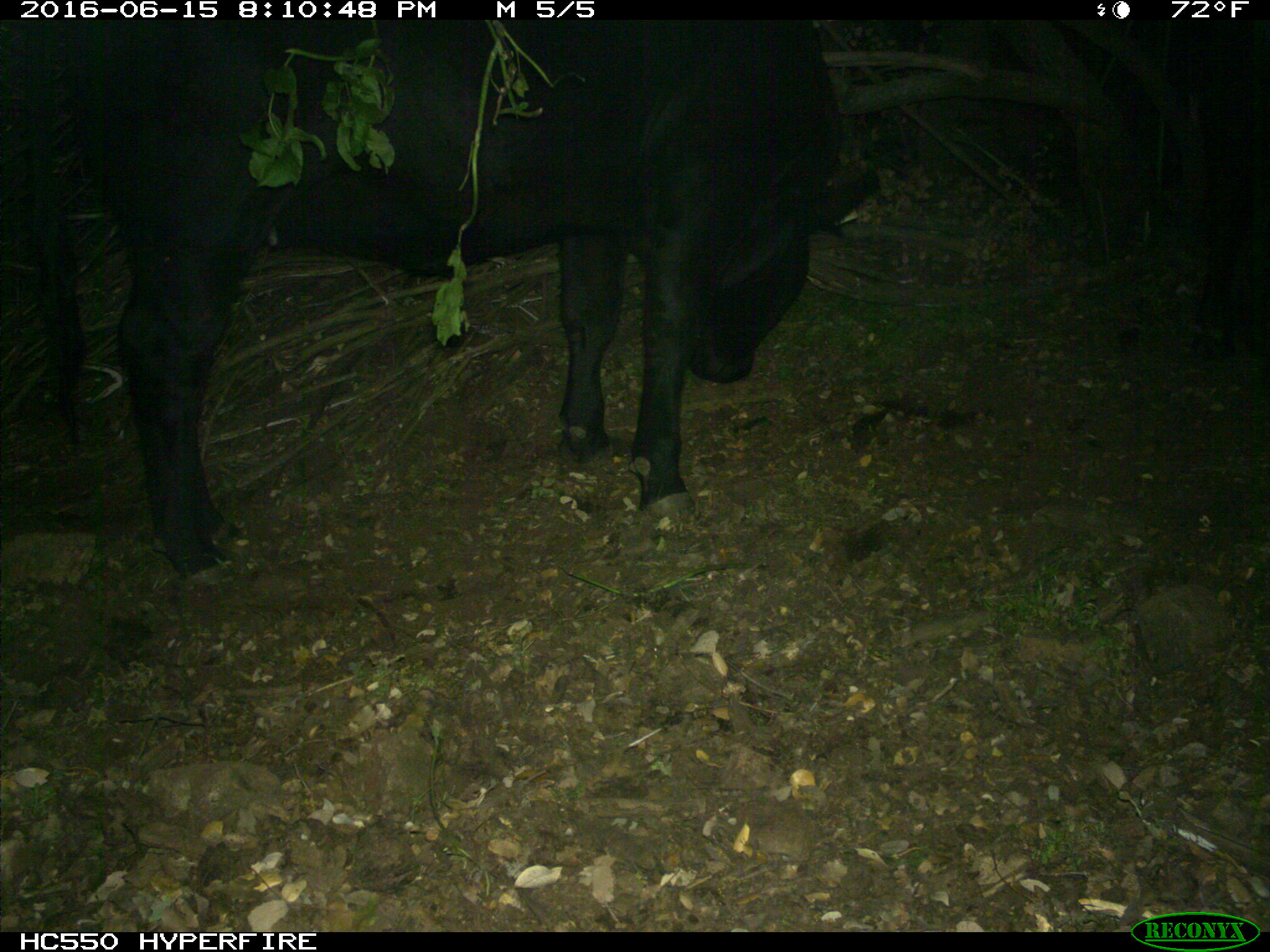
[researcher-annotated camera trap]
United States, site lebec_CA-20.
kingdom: Animalia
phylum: Chordata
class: Mammalia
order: Artiodactyla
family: Bovidae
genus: Bos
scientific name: Bos taurus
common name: domestic cow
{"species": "Bos taurus (domestic cow)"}